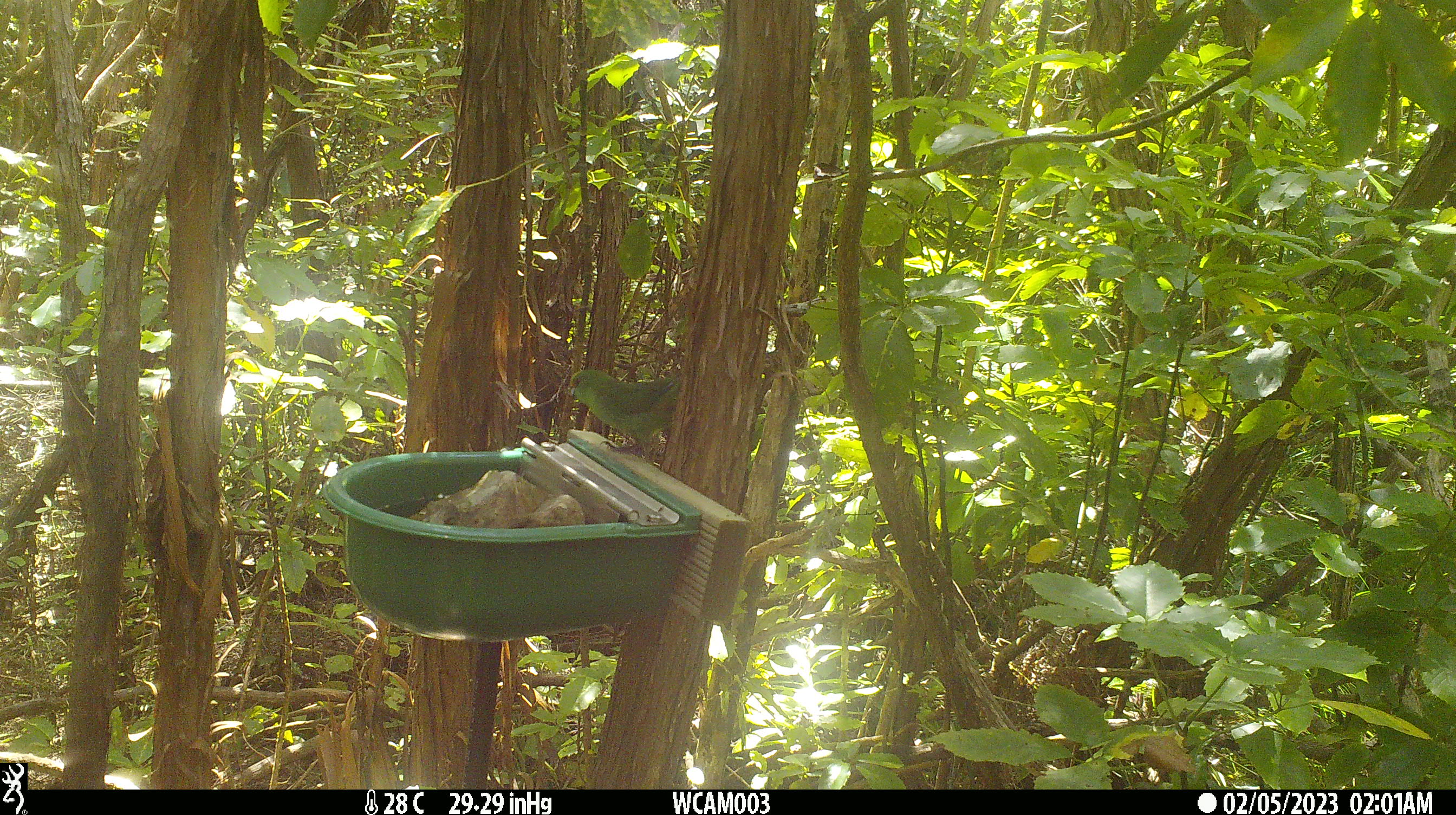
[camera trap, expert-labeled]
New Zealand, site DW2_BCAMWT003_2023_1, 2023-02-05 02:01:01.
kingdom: Animalia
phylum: Chordata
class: Aves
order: Psittaciformes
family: Psittaculidae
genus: Cyanoramphus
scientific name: Cyanoramphus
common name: parakeet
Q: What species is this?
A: Parakeet (Cyanoramphus).